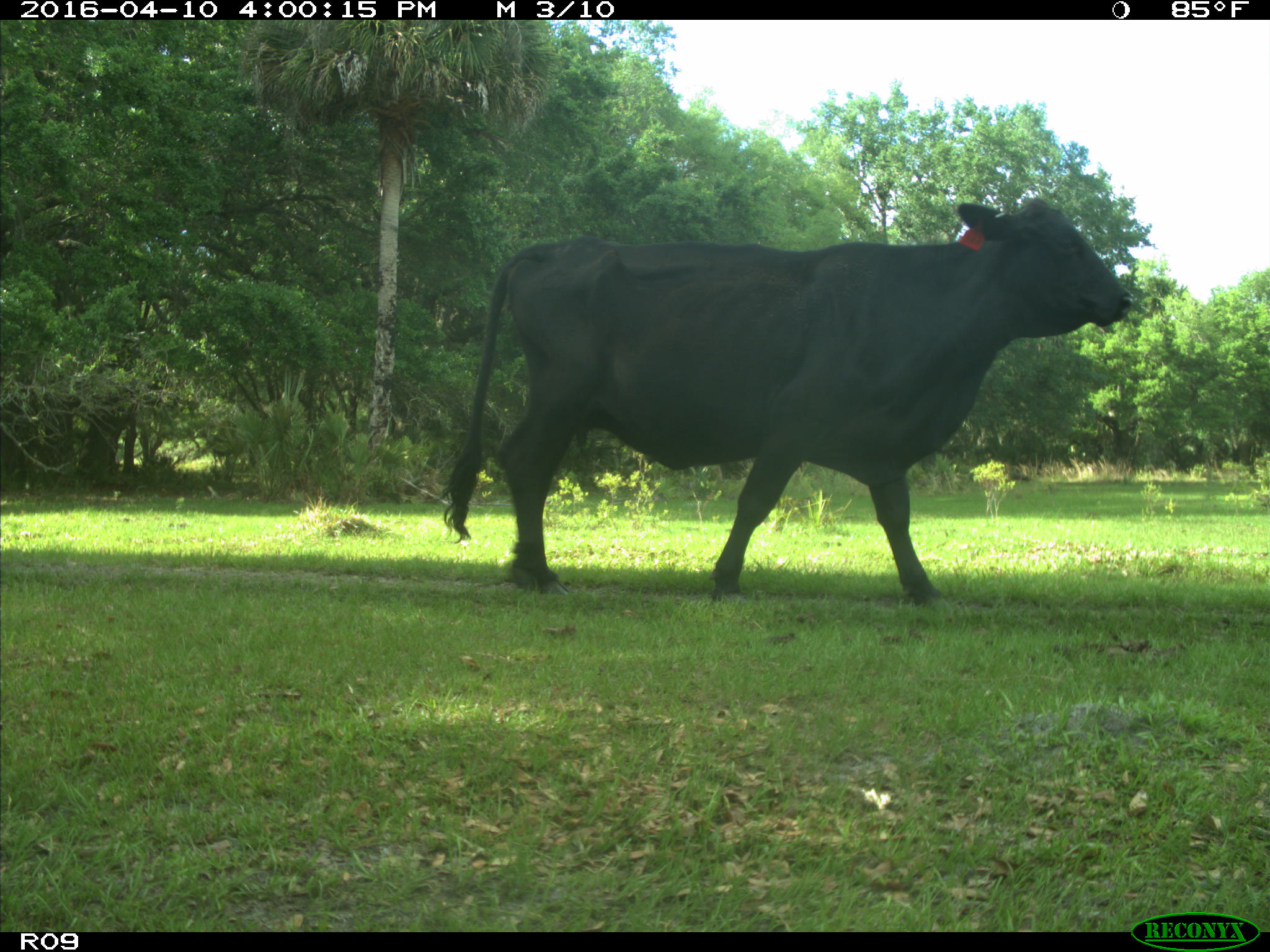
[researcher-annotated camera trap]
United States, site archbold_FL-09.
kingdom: Animalia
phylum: Chordata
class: Mammalia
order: Artiodactyla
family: Bovidae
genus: Bos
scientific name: Bos taurus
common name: domestic cow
Bos taurus (domestic cow).